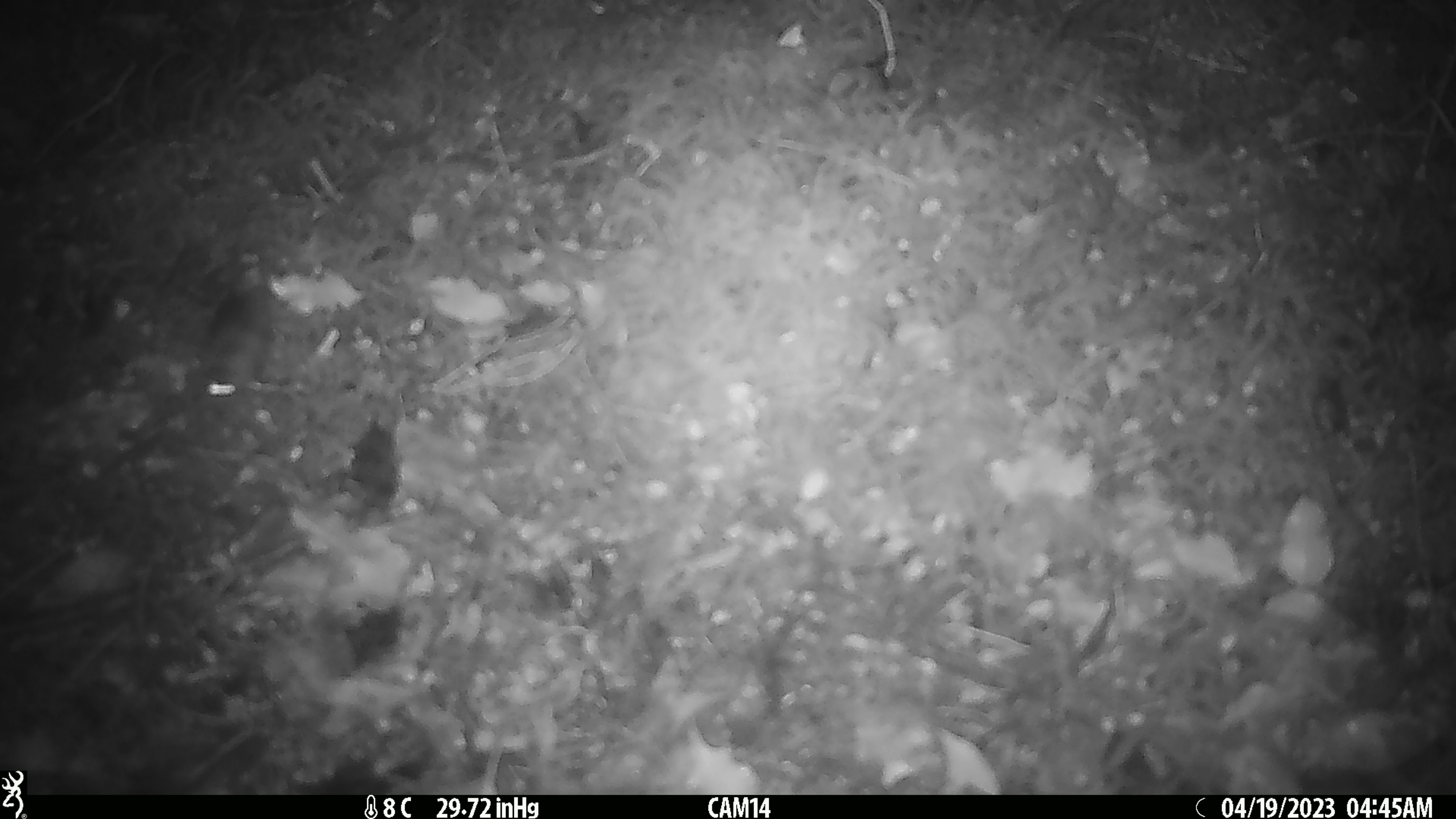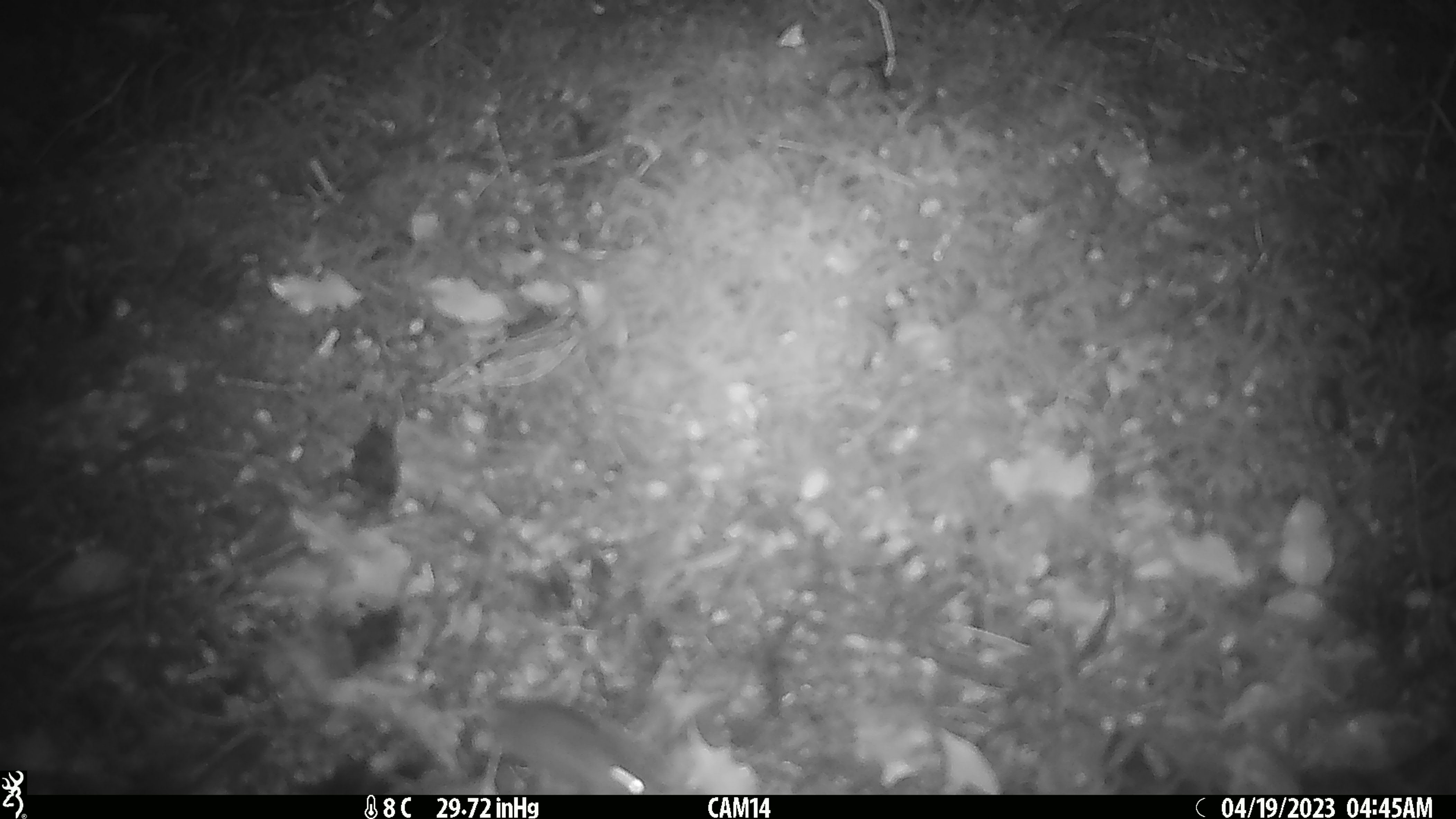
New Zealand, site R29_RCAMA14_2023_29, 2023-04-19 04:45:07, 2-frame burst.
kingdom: Animalia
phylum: Chordata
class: Mammalia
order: Rodentia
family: Muridae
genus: Mus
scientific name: Mus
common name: mouse